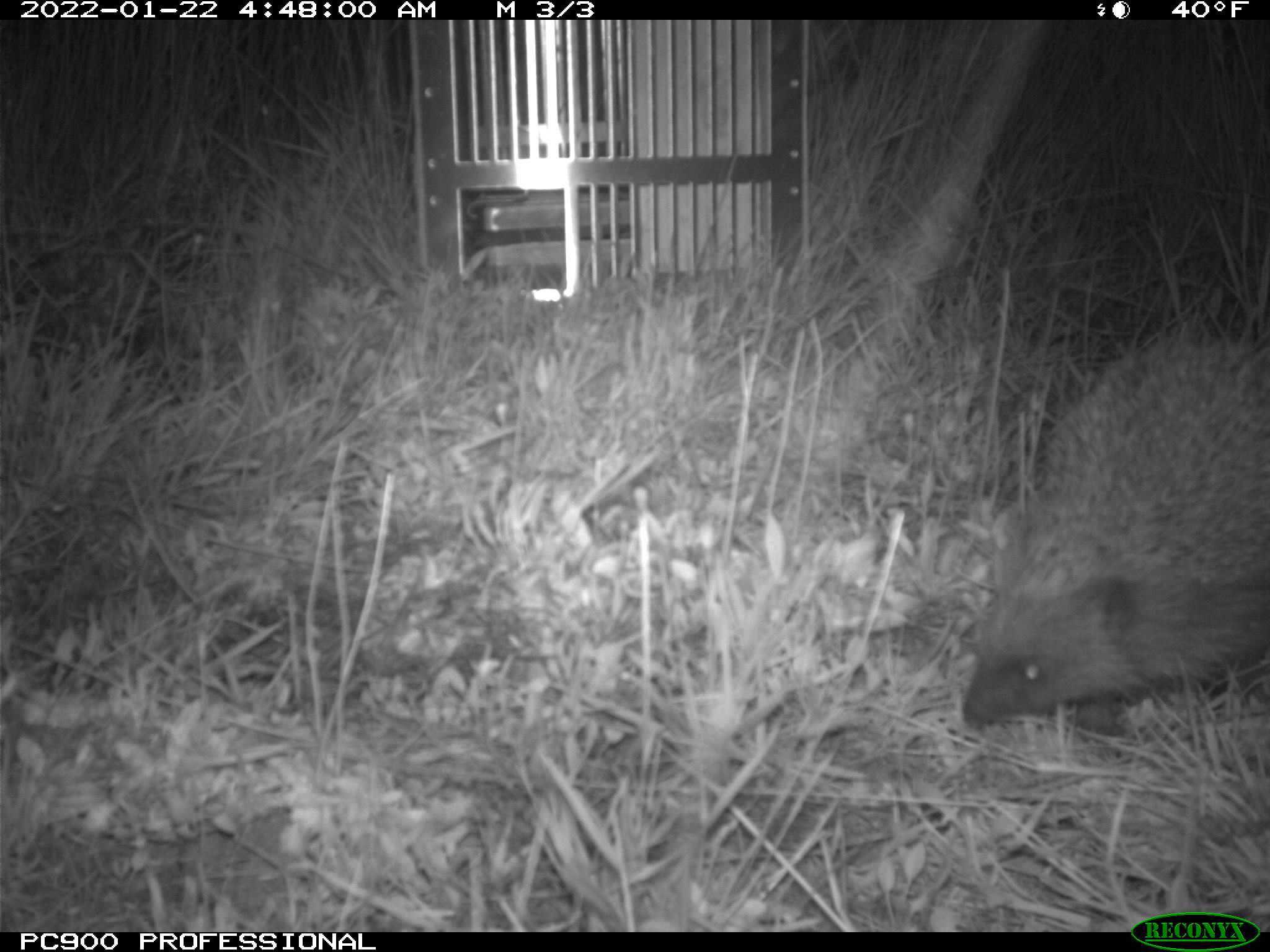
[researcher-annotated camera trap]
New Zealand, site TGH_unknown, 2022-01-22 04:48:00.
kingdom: Animalia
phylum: Chordata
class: Mammalia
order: Eulipotyphla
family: Erinaceidae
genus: Erinaceus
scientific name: Erinaceus europaeus europaeus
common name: european hedgehog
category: hedgehog